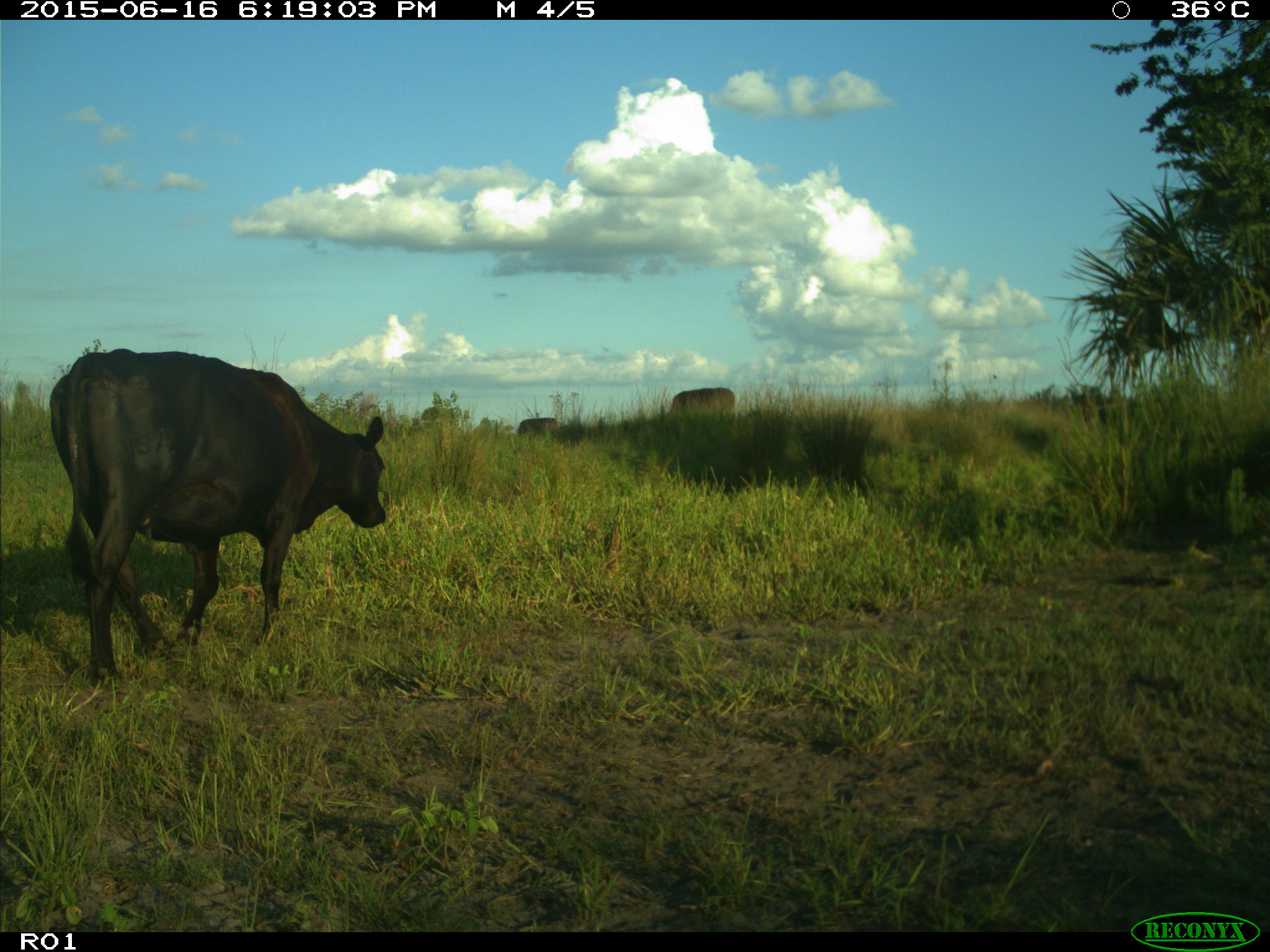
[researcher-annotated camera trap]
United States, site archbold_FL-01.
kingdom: Animalia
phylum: Chordata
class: Mammalia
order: Artiodactyla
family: Bovidae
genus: Bos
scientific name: Bos taurus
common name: domestic cow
Bos taurus (domestic cow).